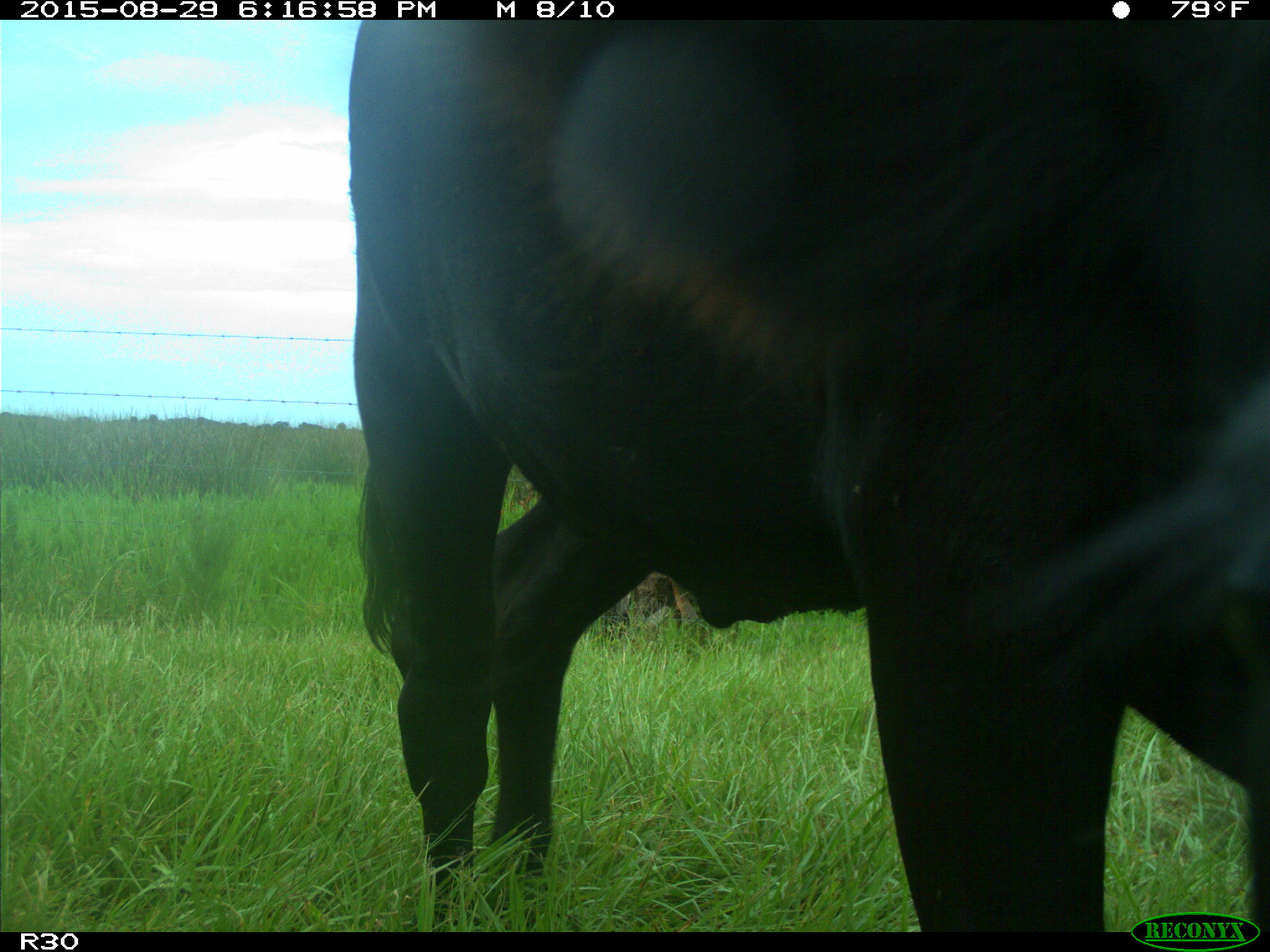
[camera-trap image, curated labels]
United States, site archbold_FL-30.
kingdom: Animalia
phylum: Chordata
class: Mammalia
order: Artiodactyla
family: Bovidae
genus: Bos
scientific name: Bos taurus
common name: domestic cow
Bos taurus (domestic cow).